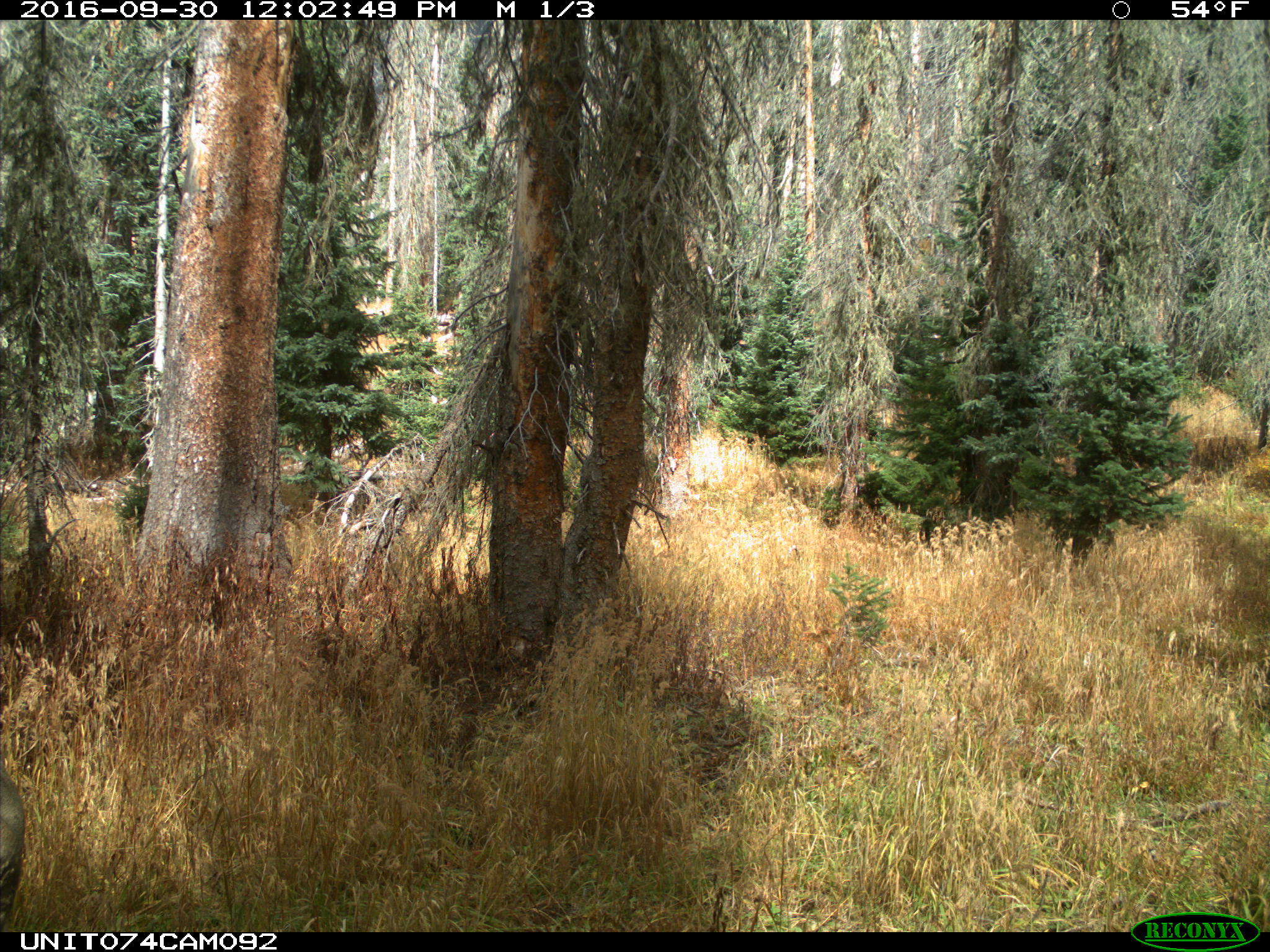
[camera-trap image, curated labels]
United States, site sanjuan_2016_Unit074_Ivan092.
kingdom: Animalia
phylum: Chordata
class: Mammalia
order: Artiodactyla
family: Cervidae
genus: Odocoileus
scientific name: Odocoileus hemionus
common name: mule deer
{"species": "Odocoileus hemionus (mule deer)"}